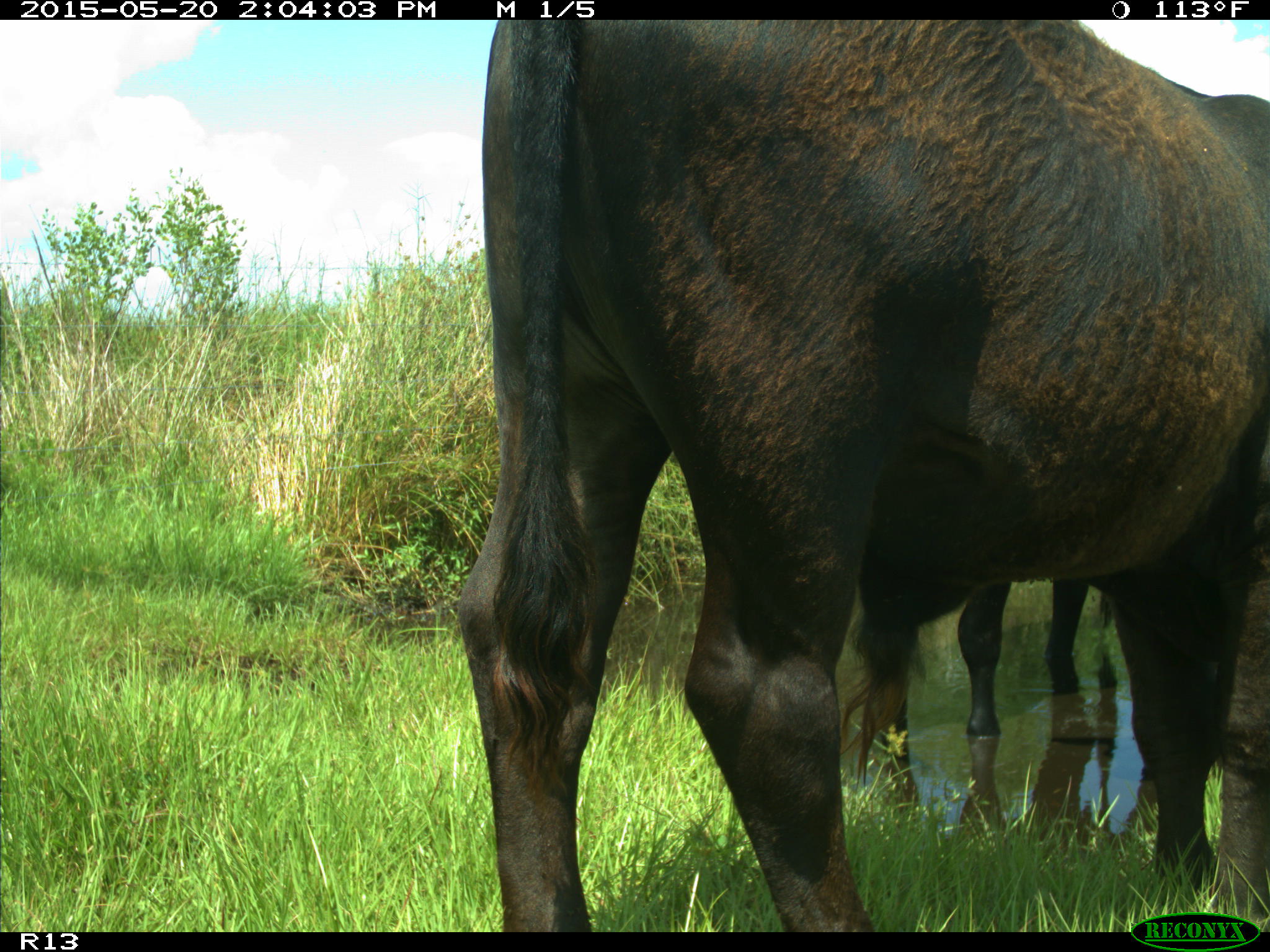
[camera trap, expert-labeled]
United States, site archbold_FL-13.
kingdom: Animalia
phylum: Chordata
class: Mammalia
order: Artiodactyla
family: Bovidae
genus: Bos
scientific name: Bos taurus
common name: domestic cow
Bos taurus (domestic cow).